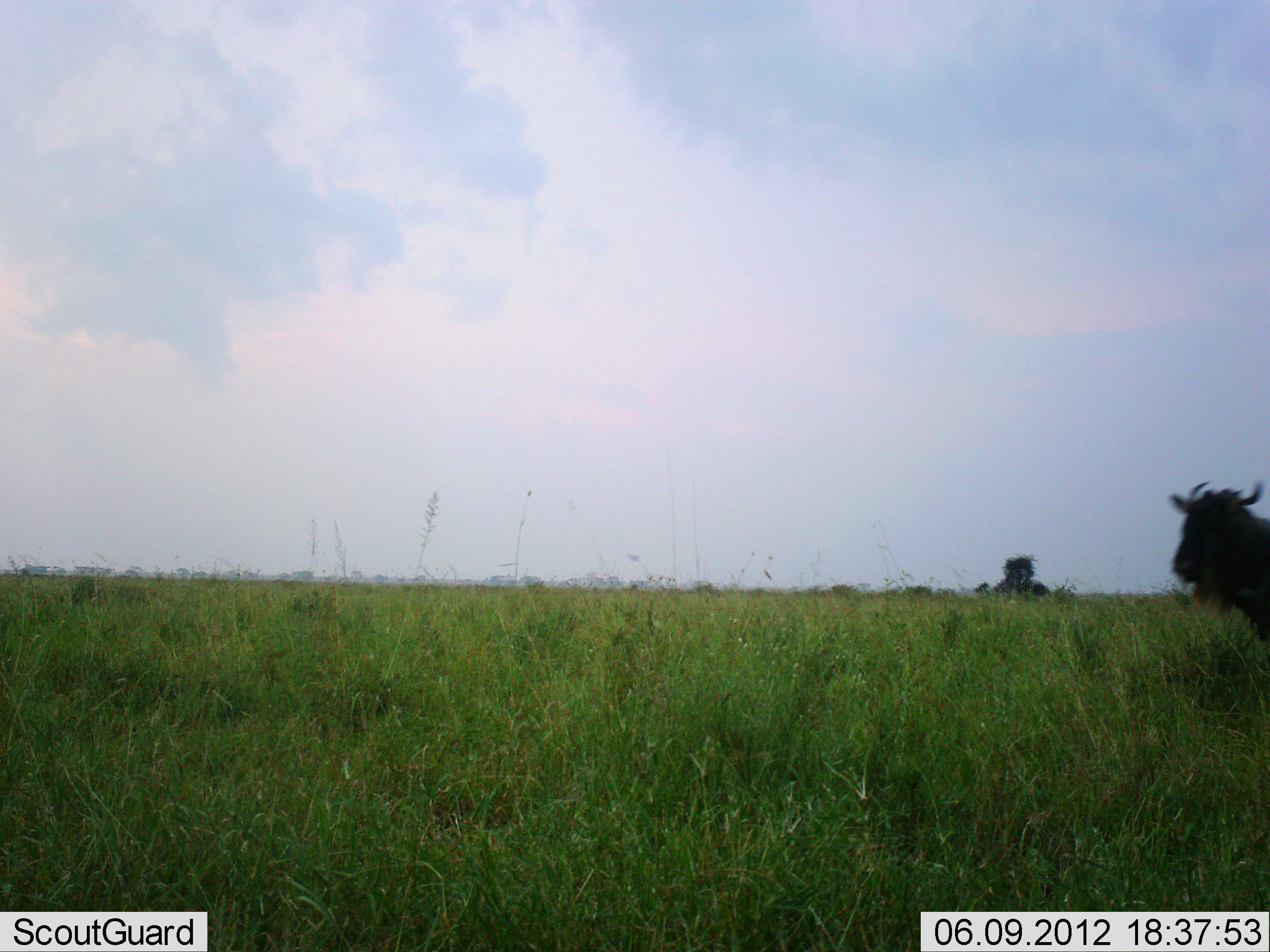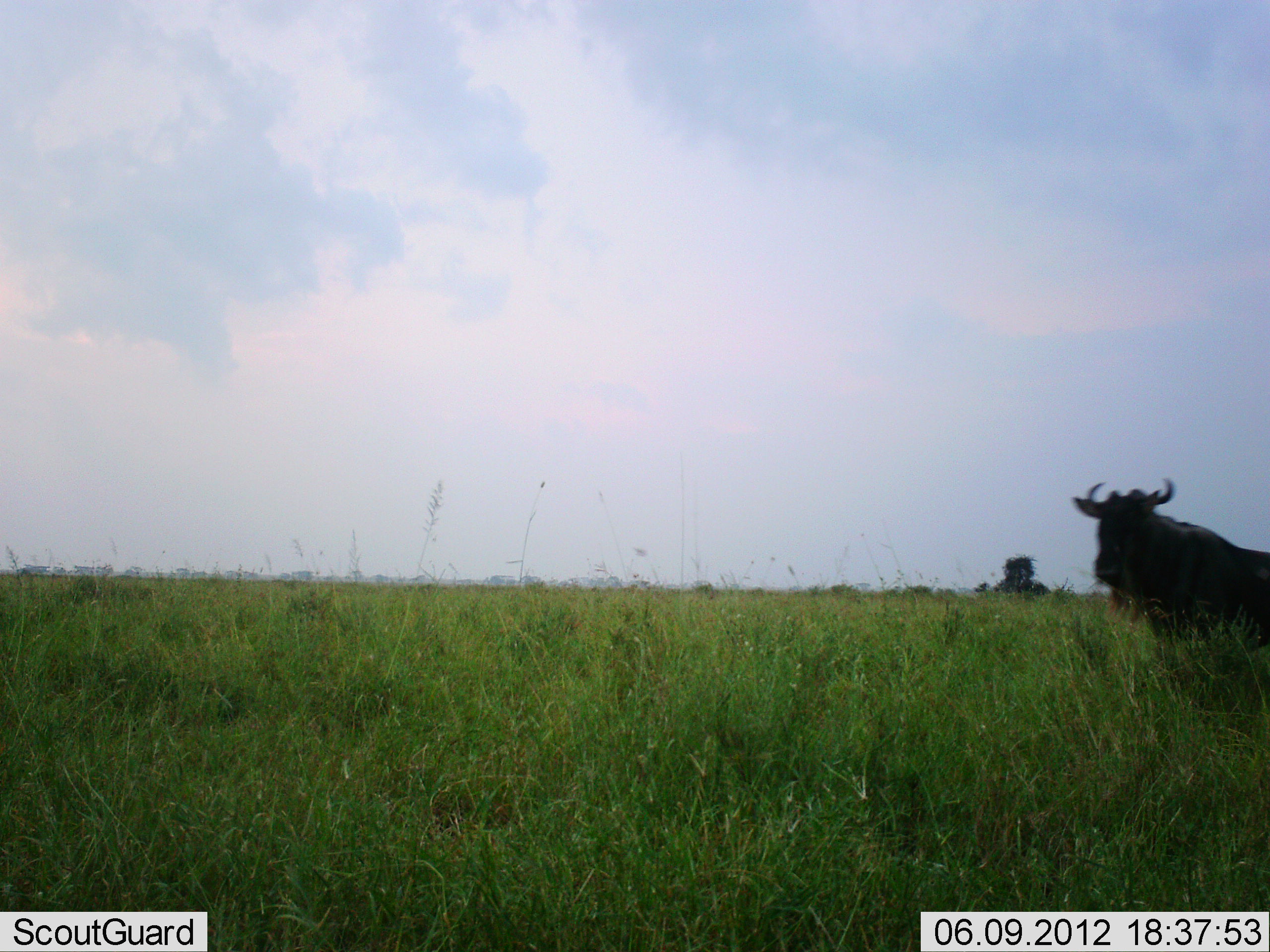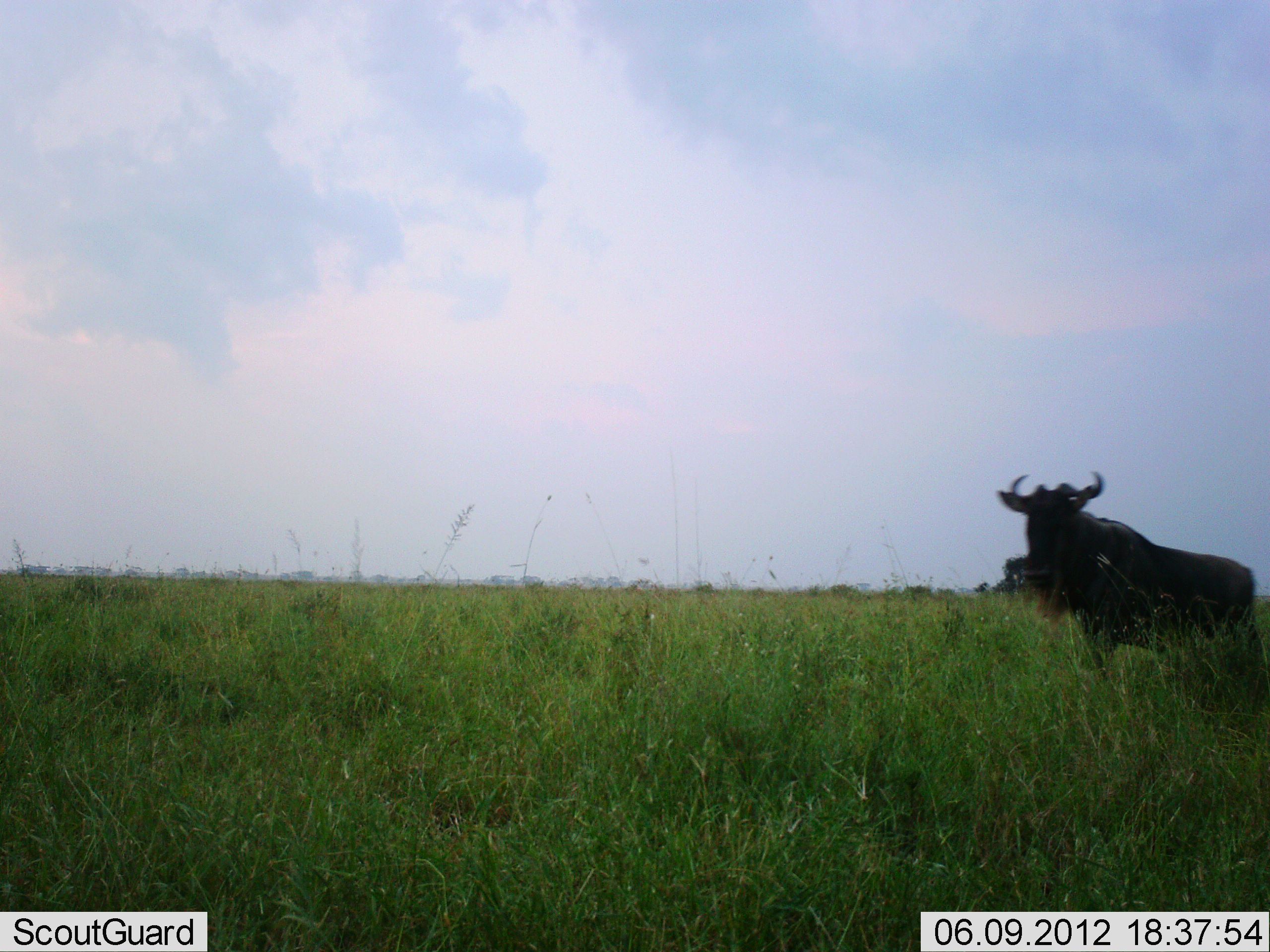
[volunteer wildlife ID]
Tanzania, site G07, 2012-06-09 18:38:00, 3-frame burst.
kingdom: Animalia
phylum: Chordata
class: Mammalia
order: Artiodactyla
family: Bovidae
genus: Connochaetes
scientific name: Connochaetes taurinus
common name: blue wildebeest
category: wildebeest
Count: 1.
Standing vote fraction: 10%.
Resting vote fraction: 0%.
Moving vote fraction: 90%.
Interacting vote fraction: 0%.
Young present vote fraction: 0%.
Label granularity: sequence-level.